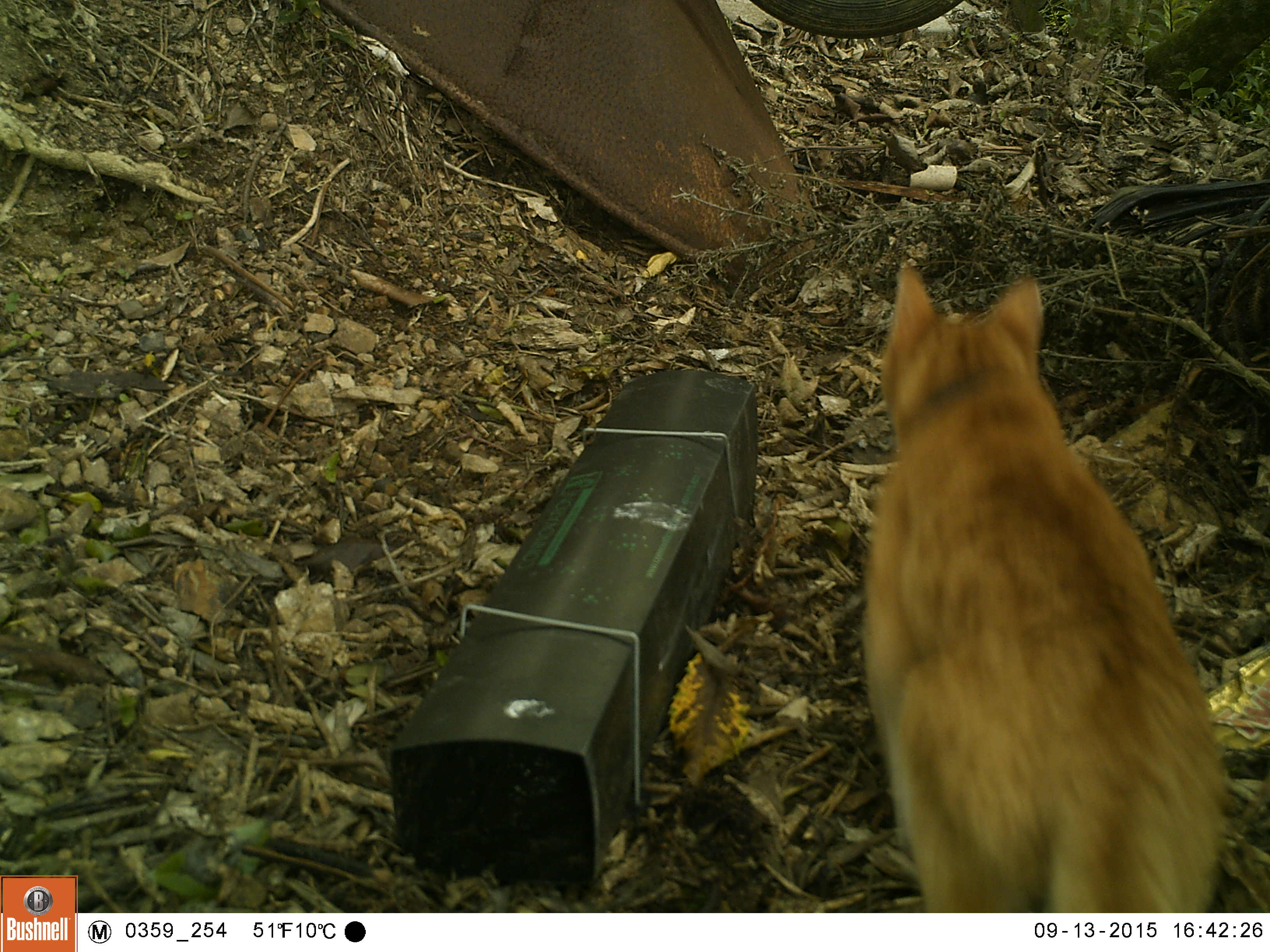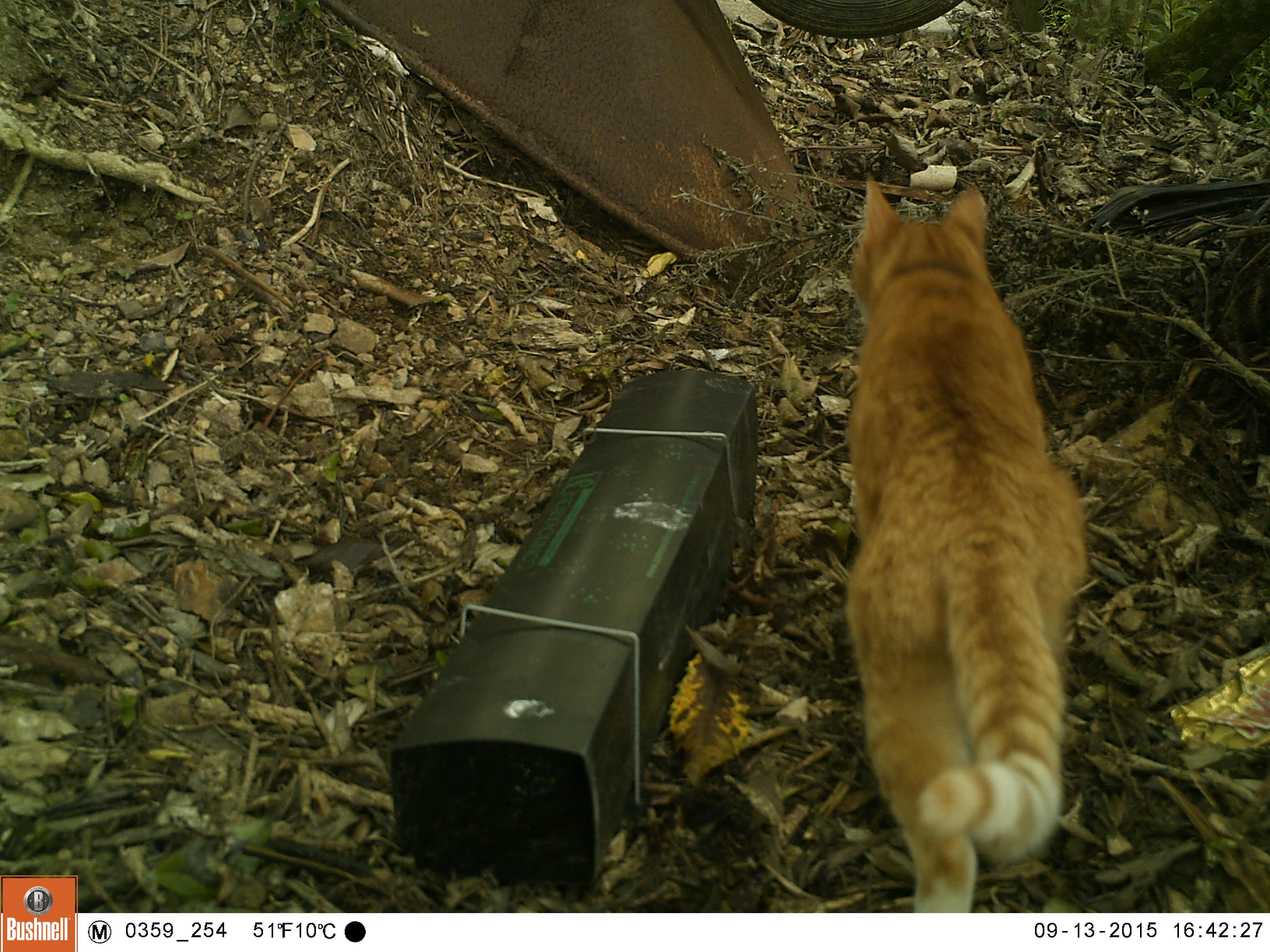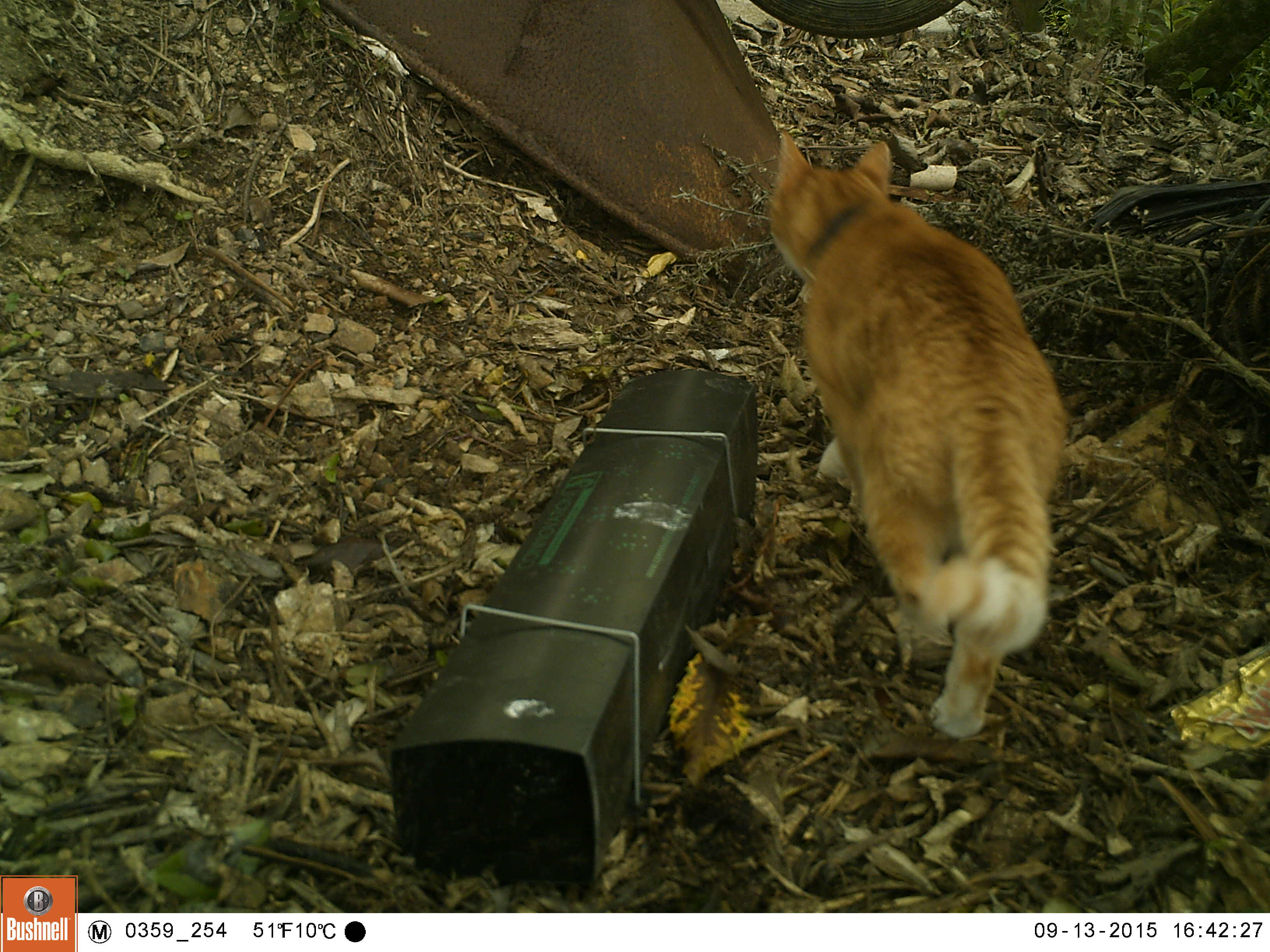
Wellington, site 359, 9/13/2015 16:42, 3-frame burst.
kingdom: Animalia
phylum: Chordata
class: Mammalia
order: Carnivora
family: Felidae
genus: Felis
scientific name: Felis catus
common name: cat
Cat (Felis catus).